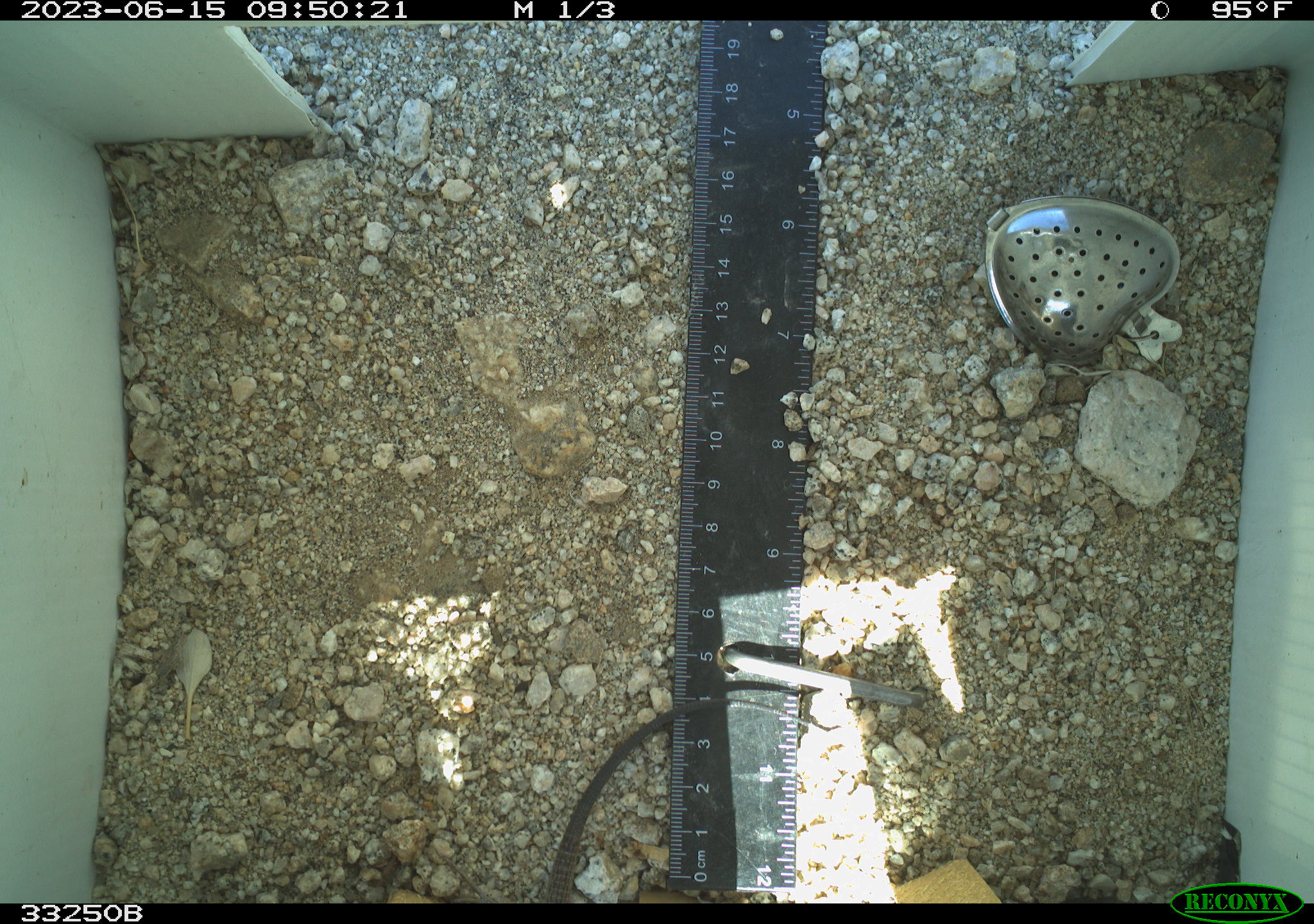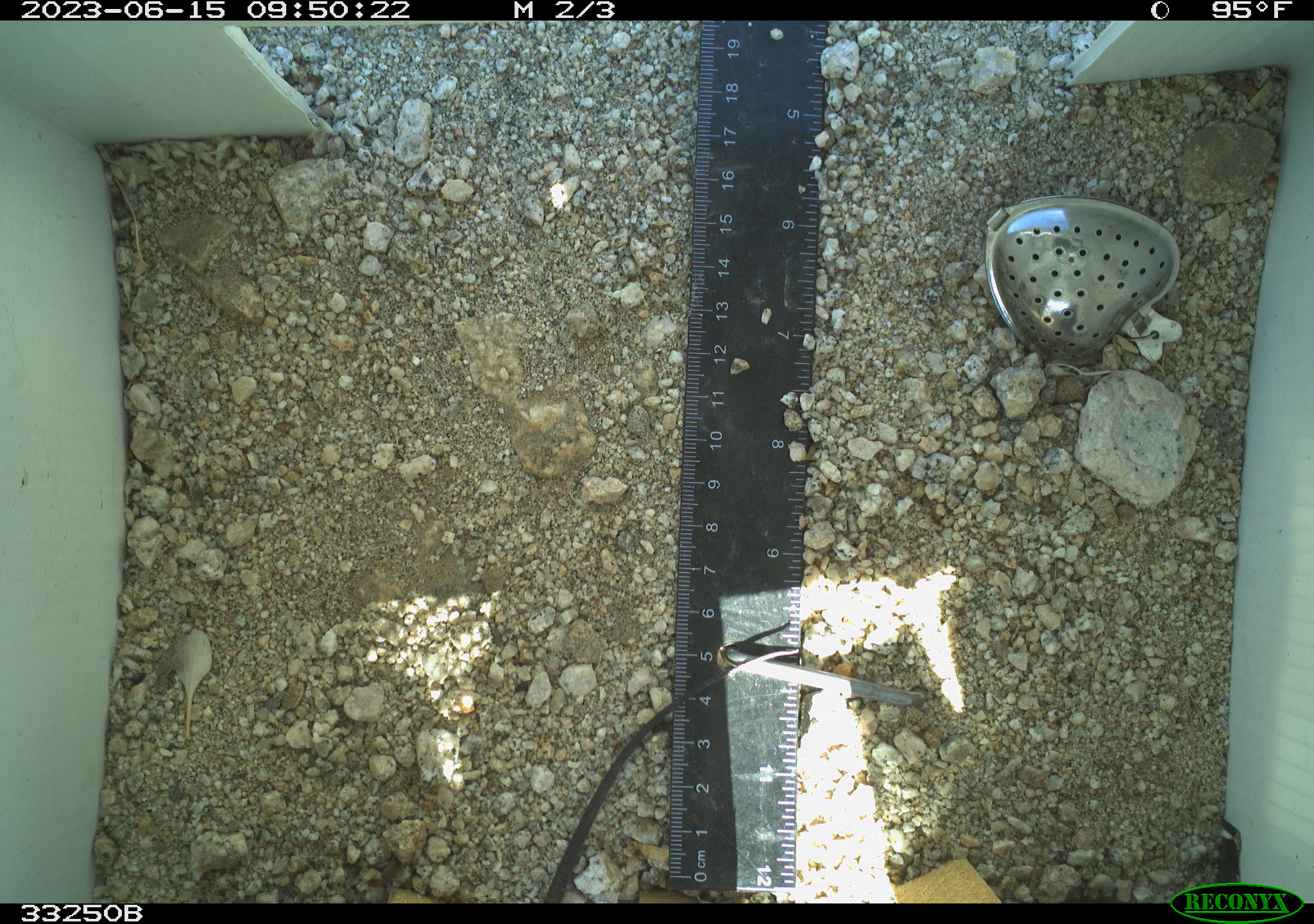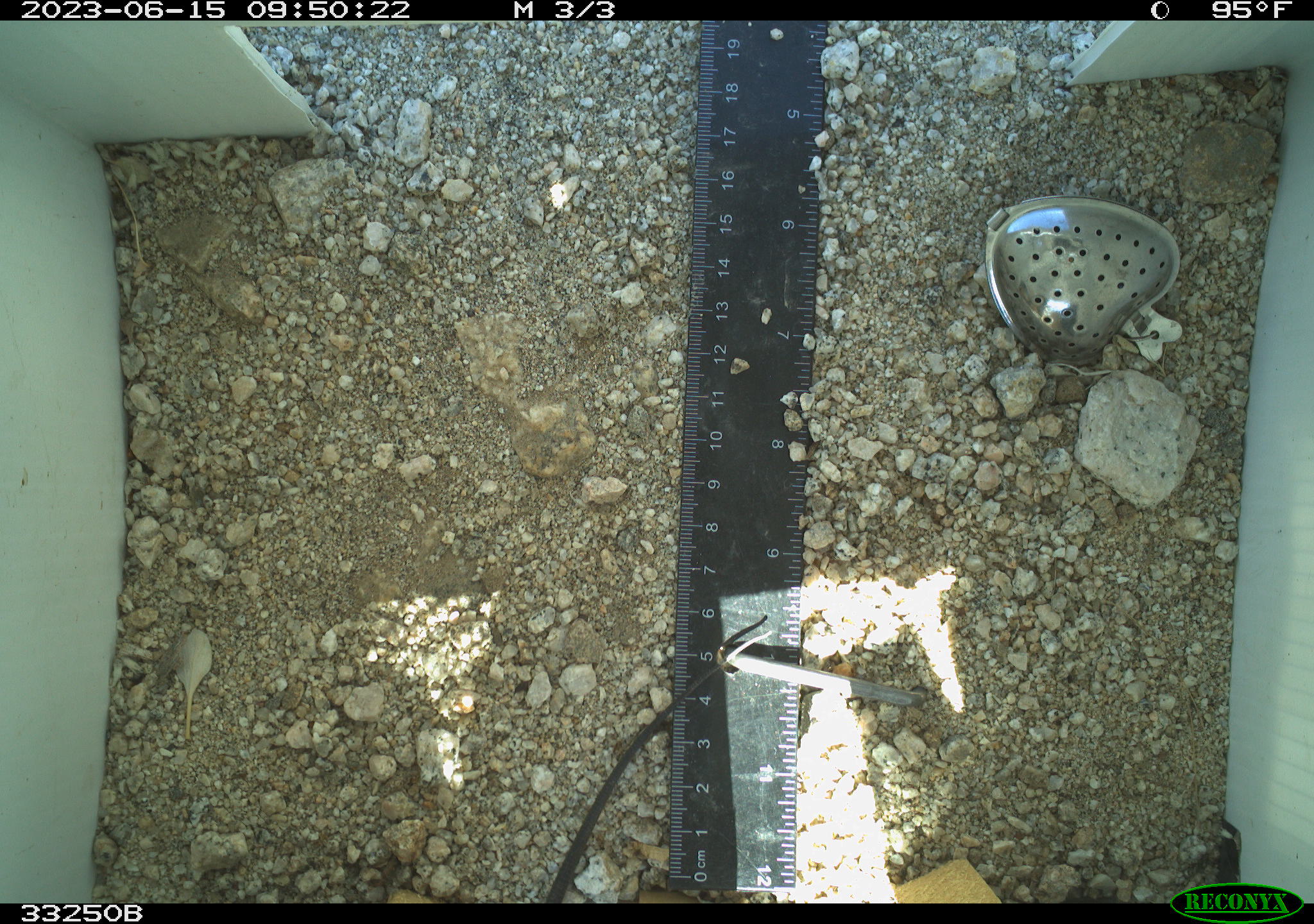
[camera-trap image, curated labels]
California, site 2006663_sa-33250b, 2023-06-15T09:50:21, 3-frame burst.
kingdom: Animalia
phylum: Chordata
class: Reptilia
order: Squamata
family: Teiidae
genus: Aspidoscelis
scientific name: Aspidoscelis tigris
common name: western whiptail